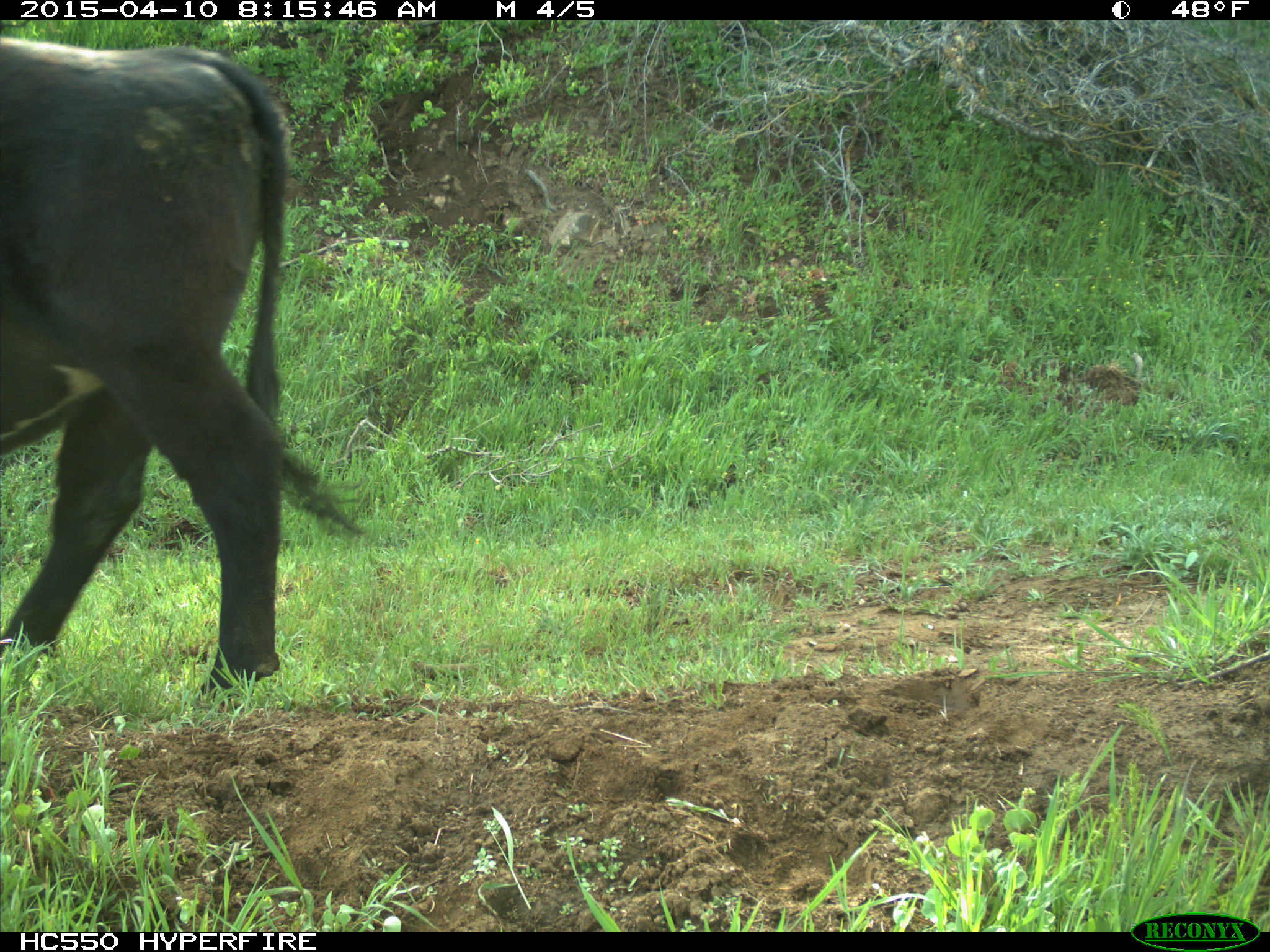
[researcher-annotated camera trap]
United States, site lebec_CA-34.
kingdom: Animalia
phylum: Chordata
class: Mammalia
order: Artiodactyla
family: Bovidae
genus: Bos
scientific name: Bos taurus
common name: domestic cow